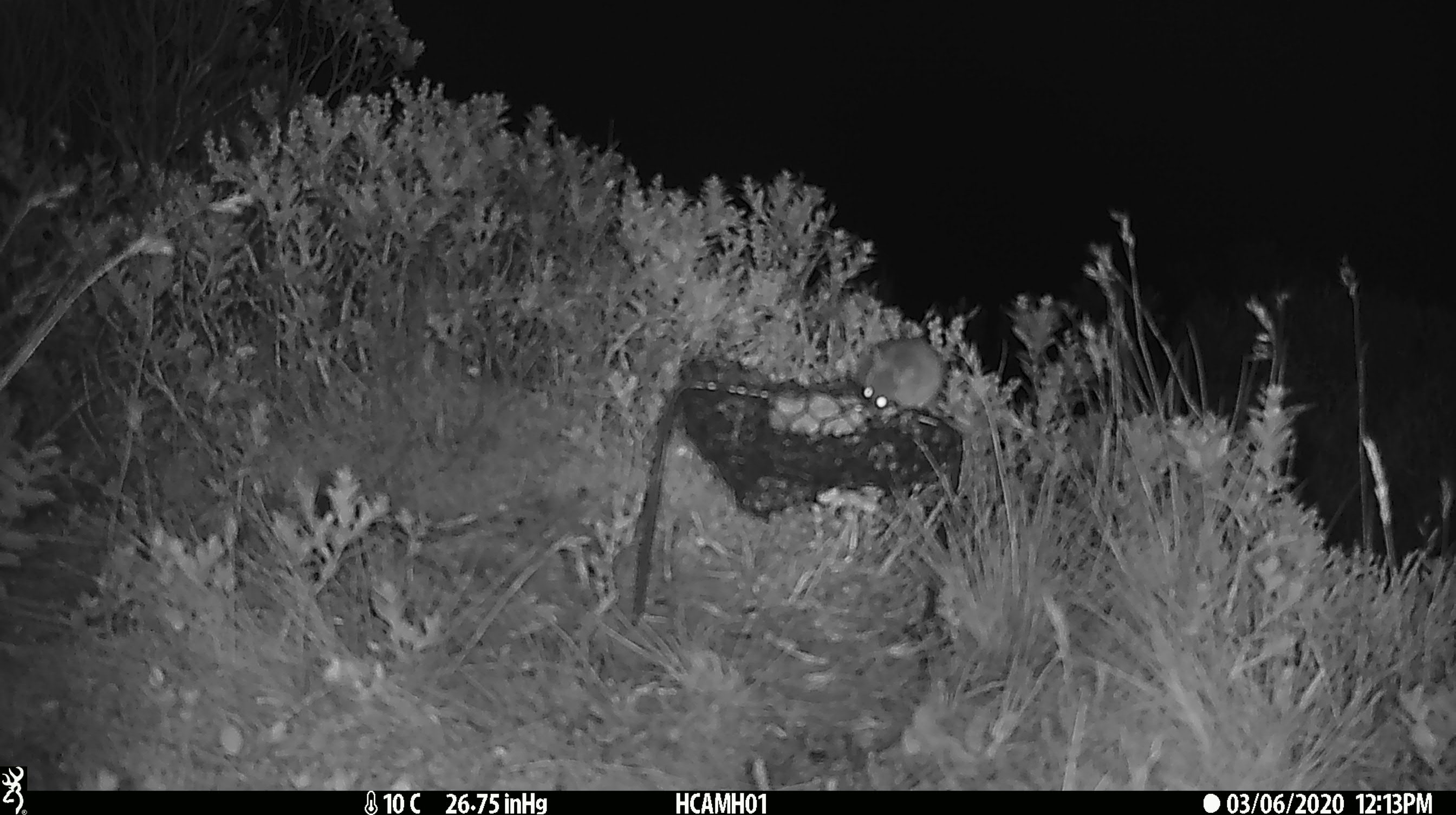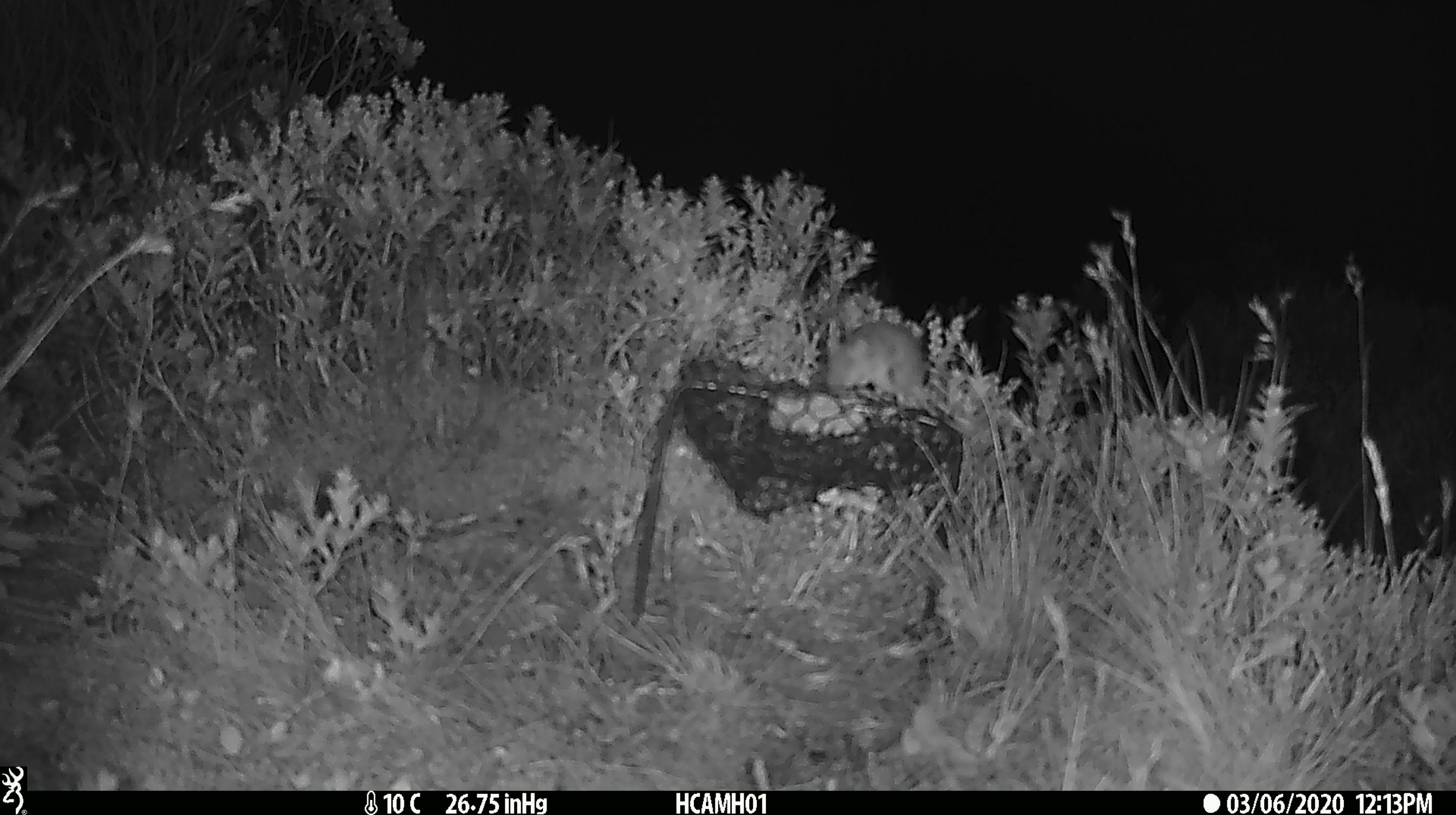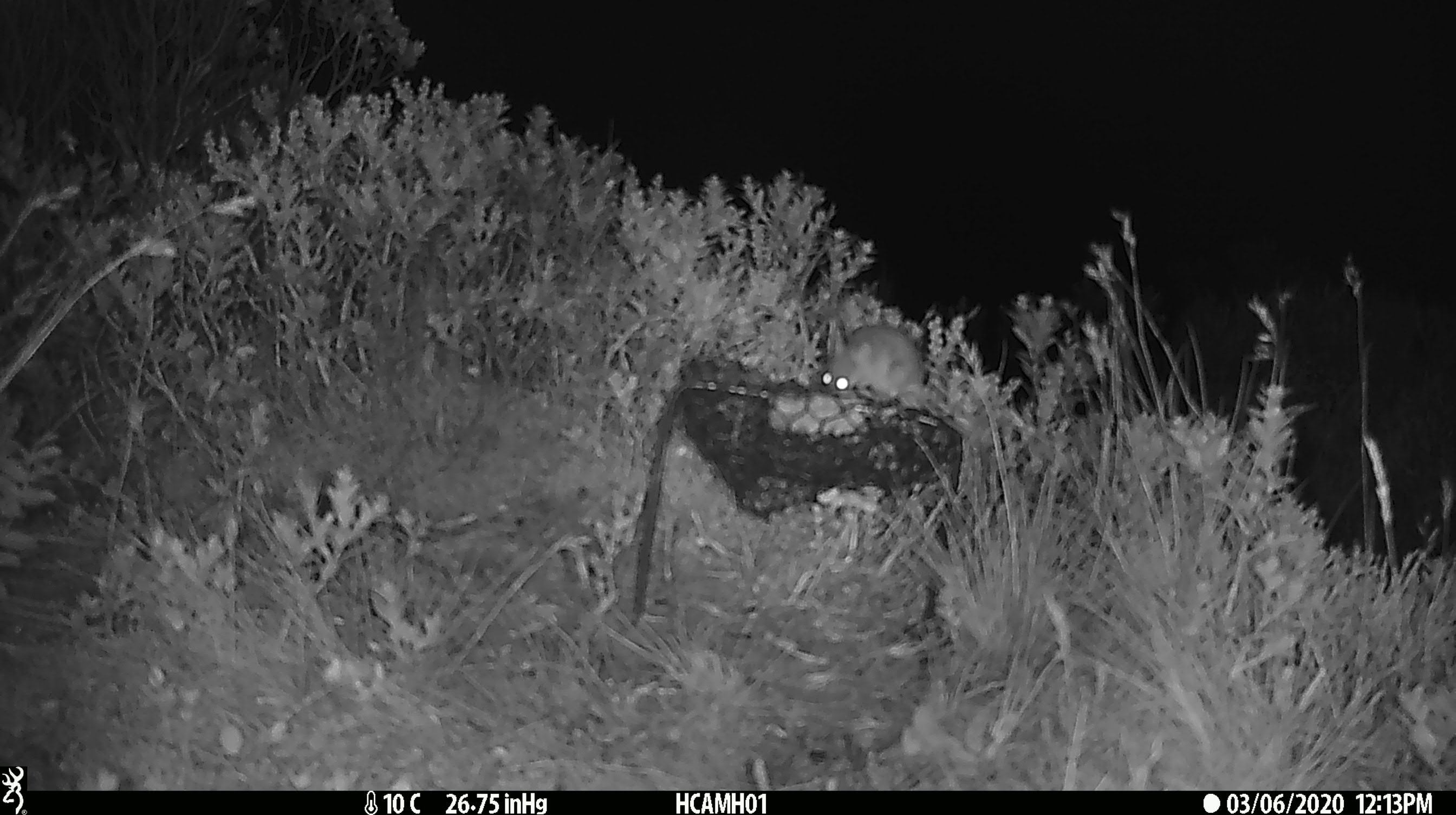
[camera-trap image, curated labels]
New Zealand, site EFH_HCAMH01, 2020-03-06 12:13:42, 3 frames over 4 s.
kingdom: Animalia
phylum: Chordata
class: Mammalia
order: Rodentia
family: Muridae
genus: Mus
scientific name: Mus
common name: mouse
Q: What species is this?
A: Mouse (Mus).